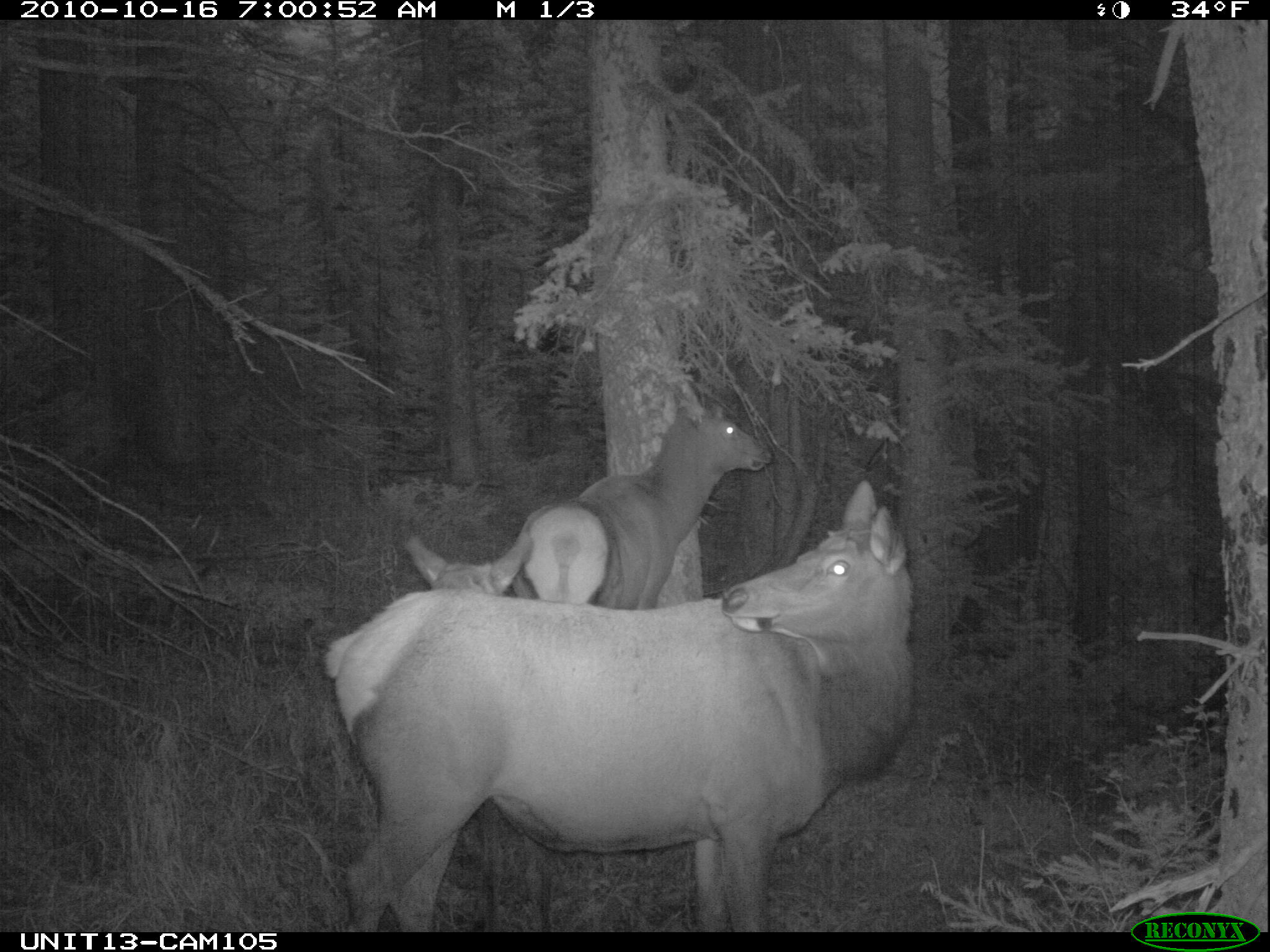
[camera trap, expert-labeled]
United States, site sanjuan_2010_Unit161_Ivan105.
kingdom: Animalia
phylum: Chordata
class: Mammalia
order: Artiodactyla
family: Cervidae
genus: Cervus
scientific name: Cervus elaphus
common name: red deer